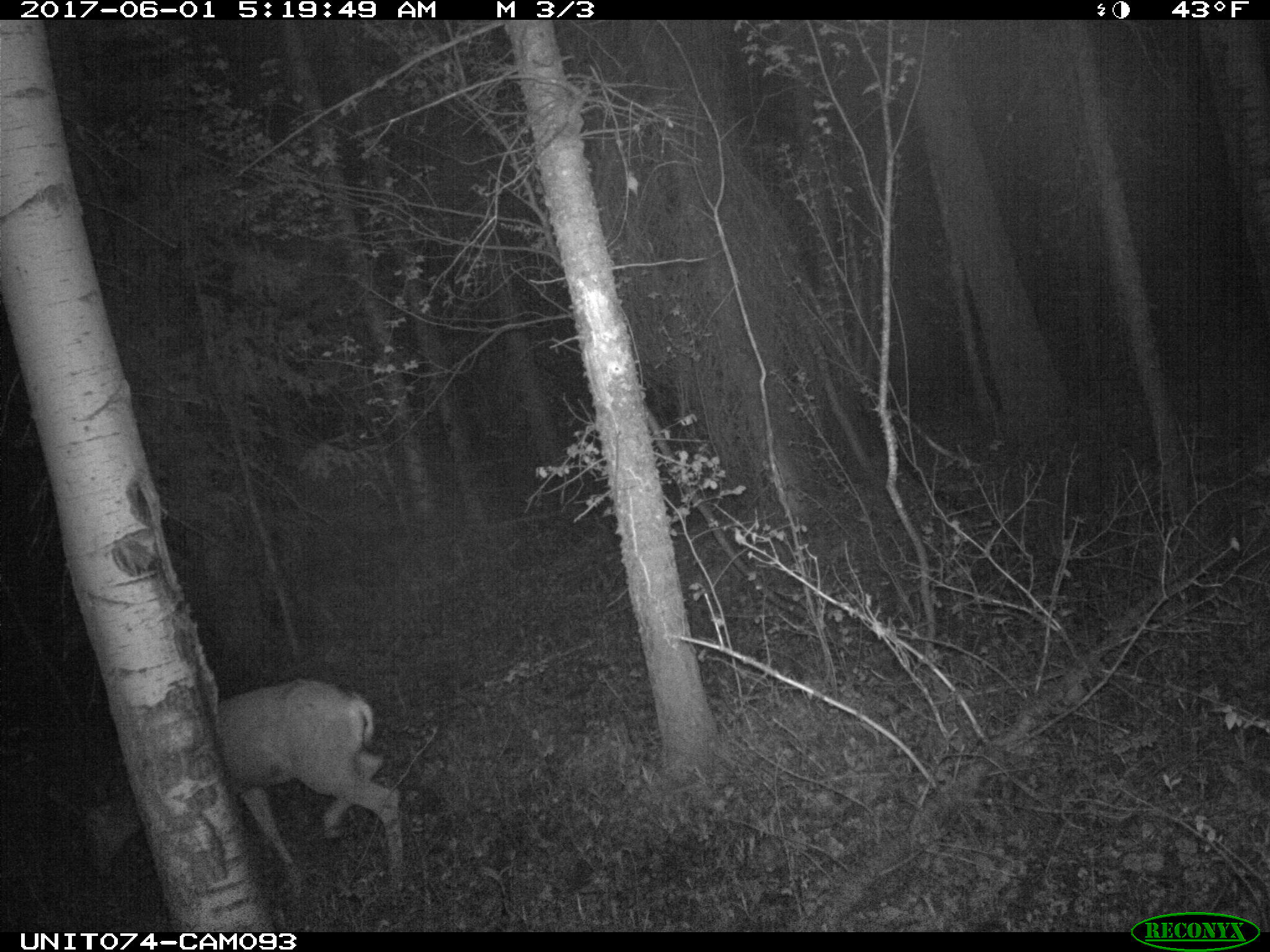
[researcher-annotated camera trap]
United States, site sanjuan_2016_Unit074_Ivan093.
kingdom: Animalia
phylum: Chordata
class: Mammalia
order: Artiodactyla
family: Cervidae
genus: Odocoileus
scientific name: Odocoileus hemionus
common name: mule deer